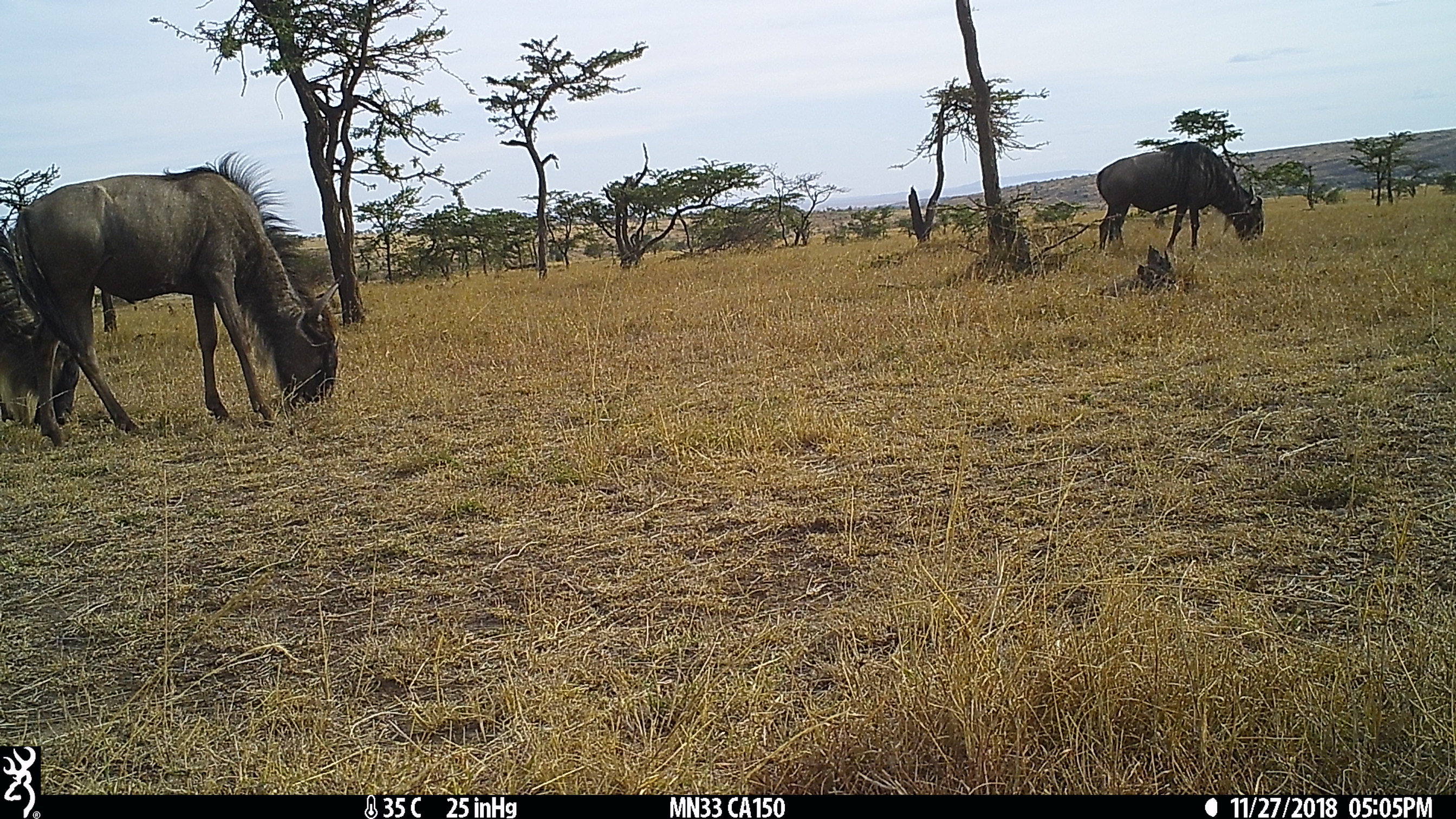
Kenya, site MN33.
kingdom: Animalia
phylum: Chordata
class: Mammalia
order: Artiodactyla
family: Bovidae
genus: Connochaetes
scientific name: Connochaetes taurinus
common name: blue wildebeest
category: wildebeest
Wildebeest (blue wildebeest) (Connochaetes taurinus).